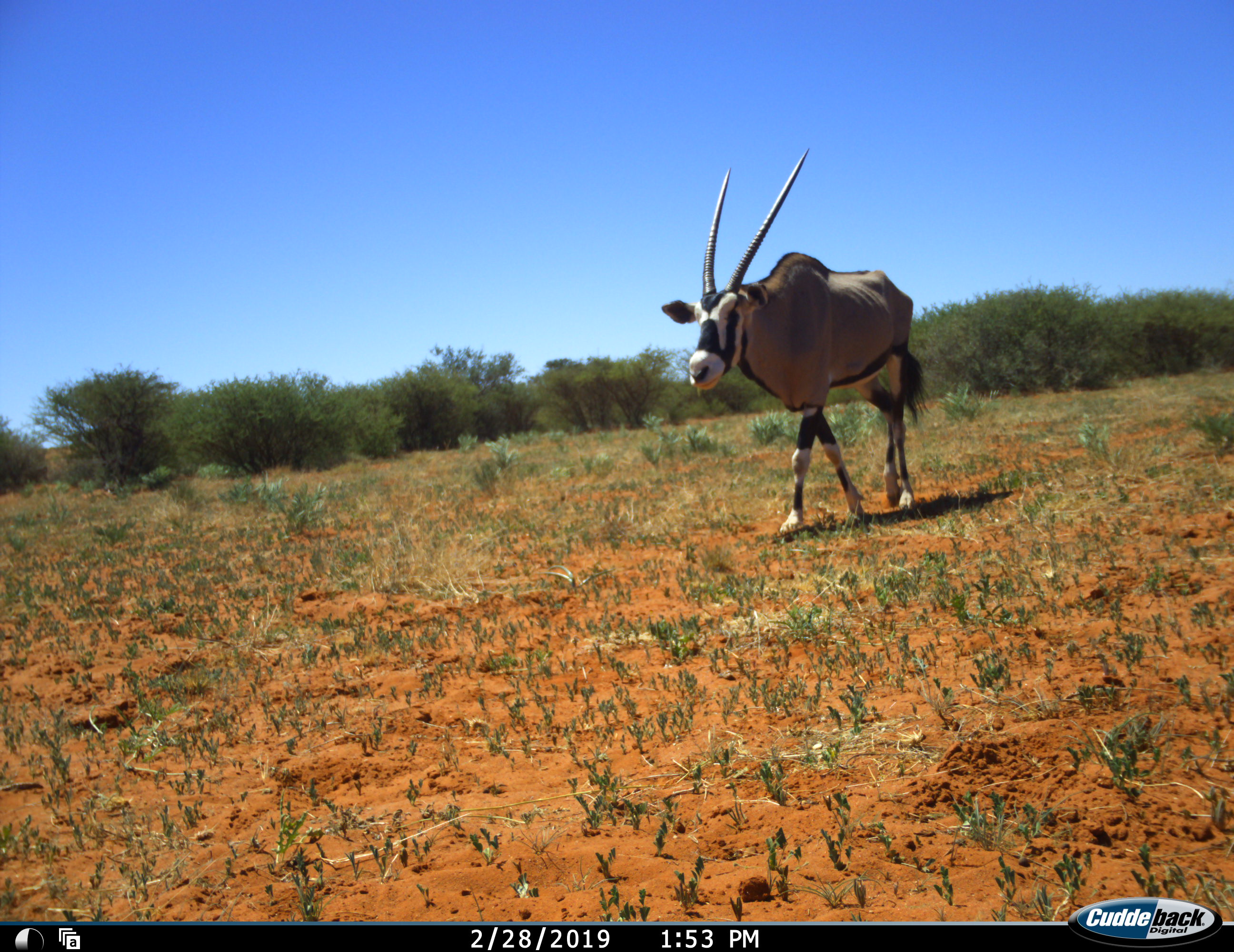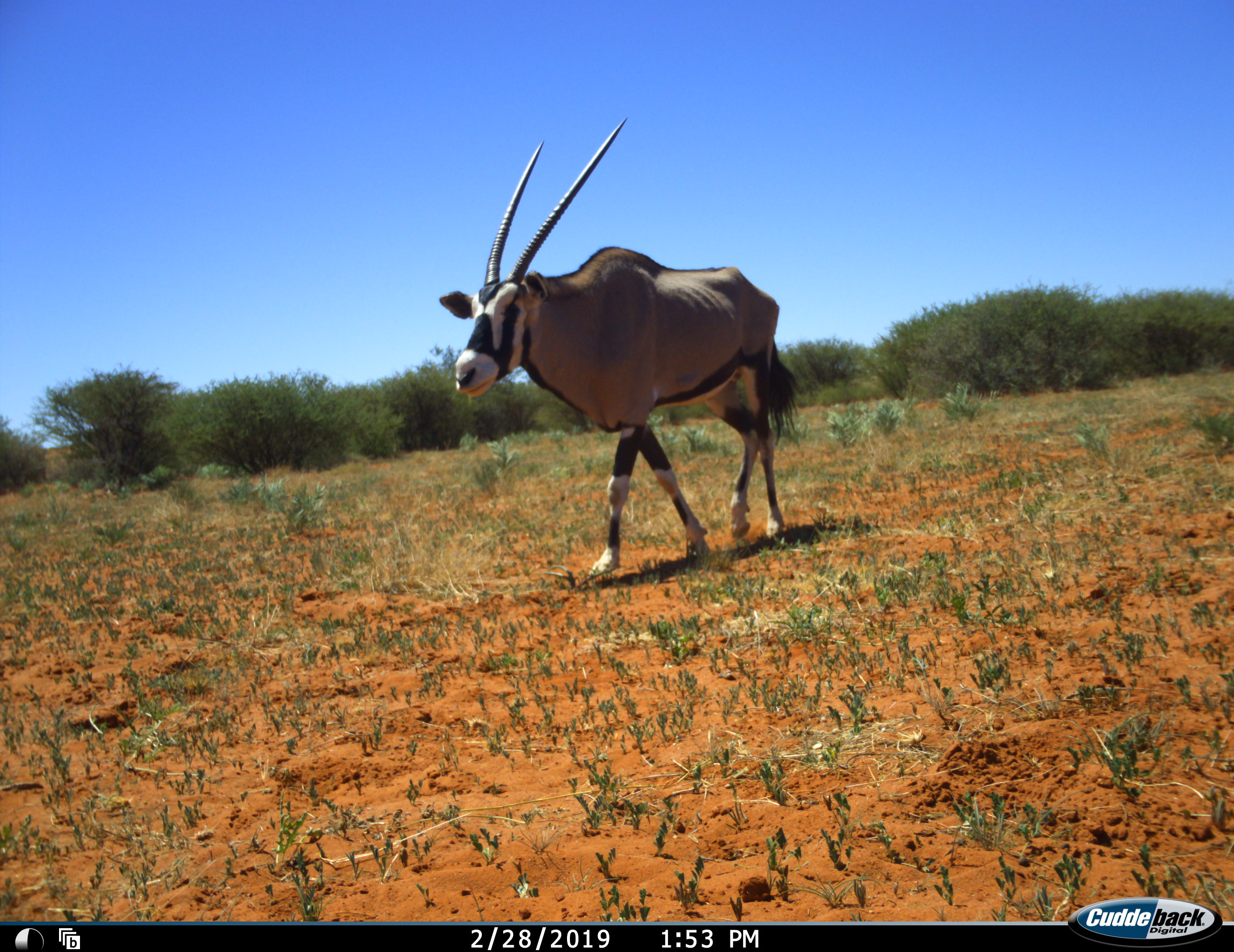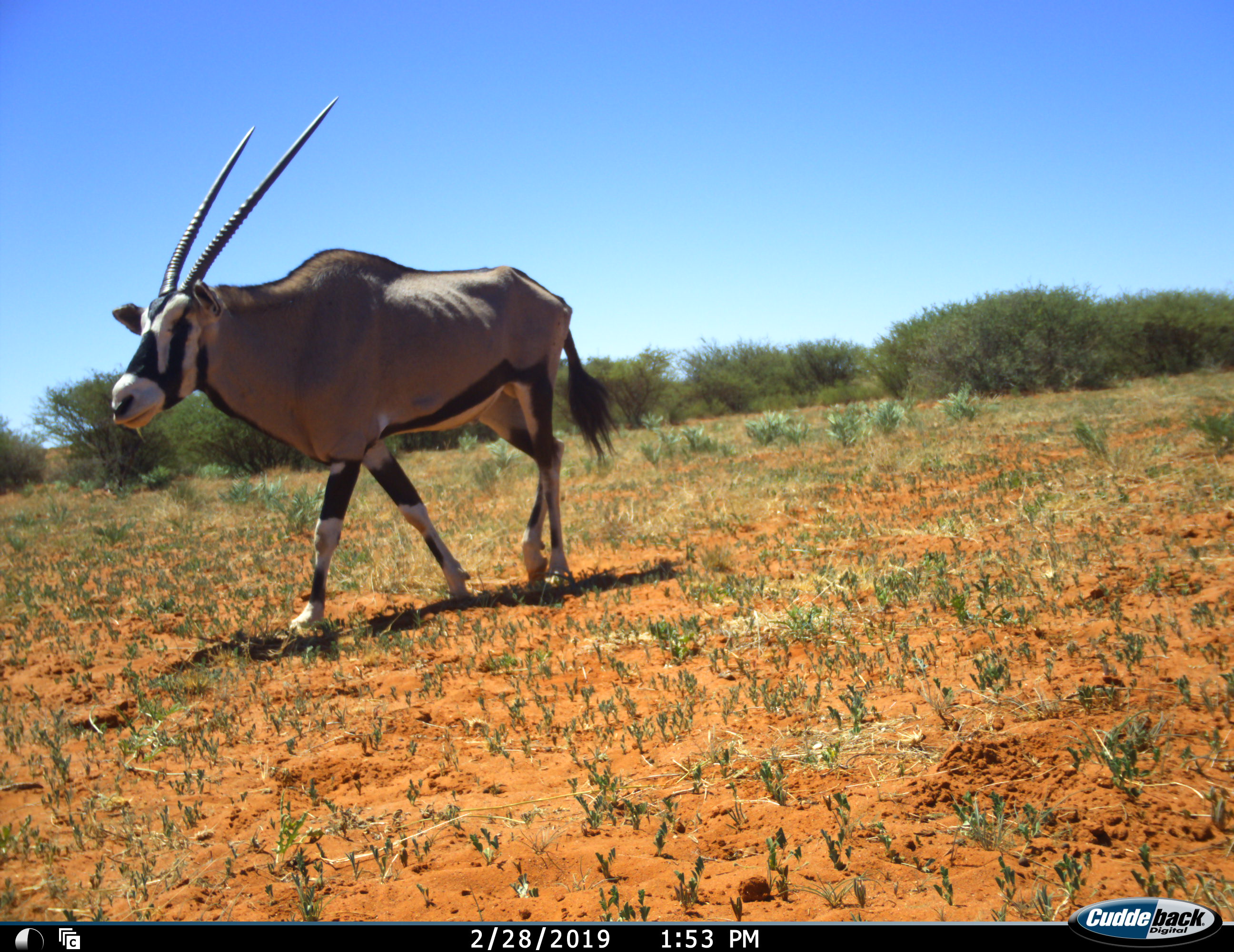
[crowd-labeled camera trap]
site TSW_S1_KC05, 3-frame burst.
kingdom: Animalia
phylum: Chordata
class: Mammalia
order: Artiodactyla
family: Bovidae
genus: Oryx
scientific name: Oryx gazella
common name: gemsbok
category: oryx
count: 1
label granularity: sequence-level